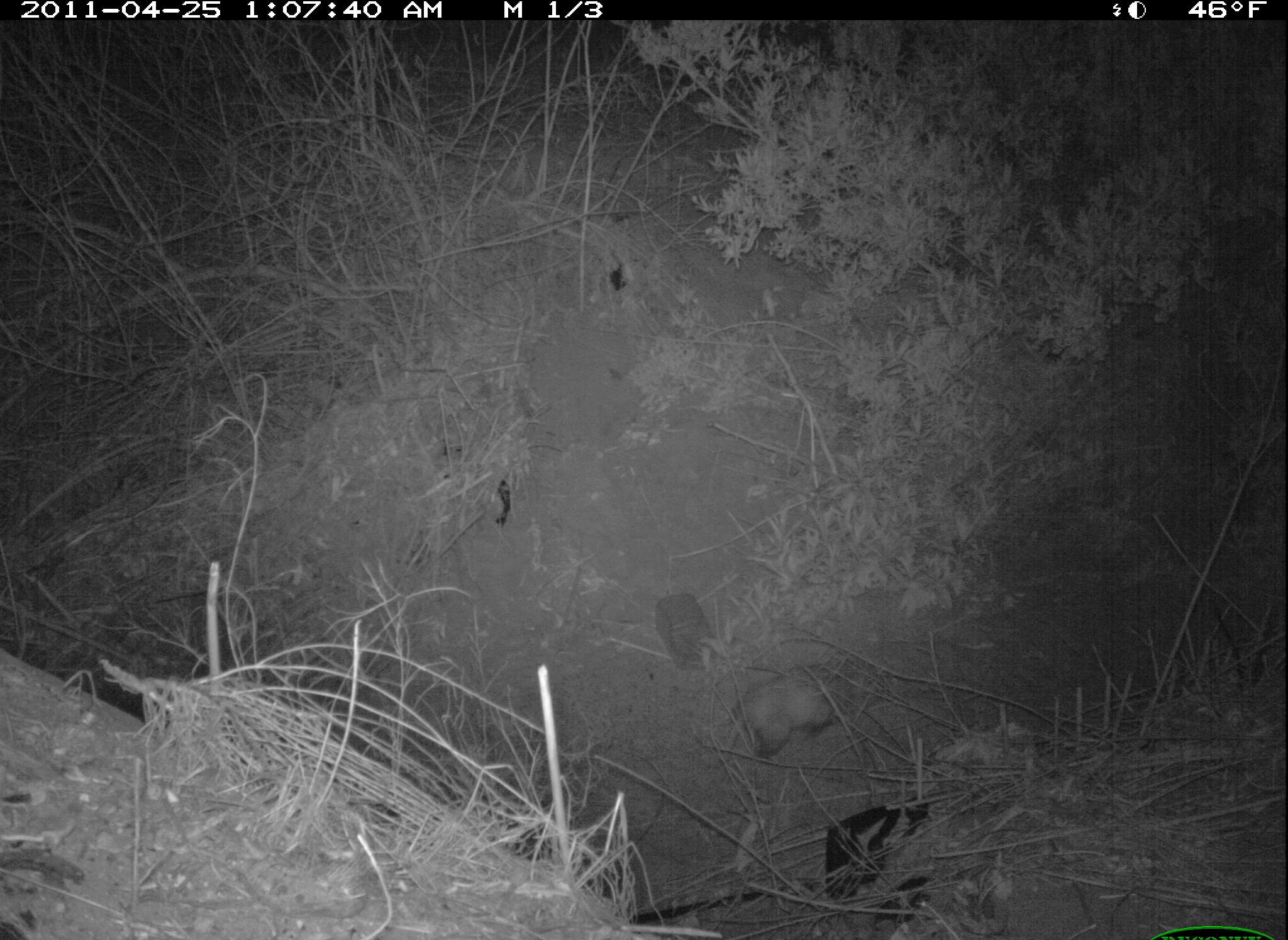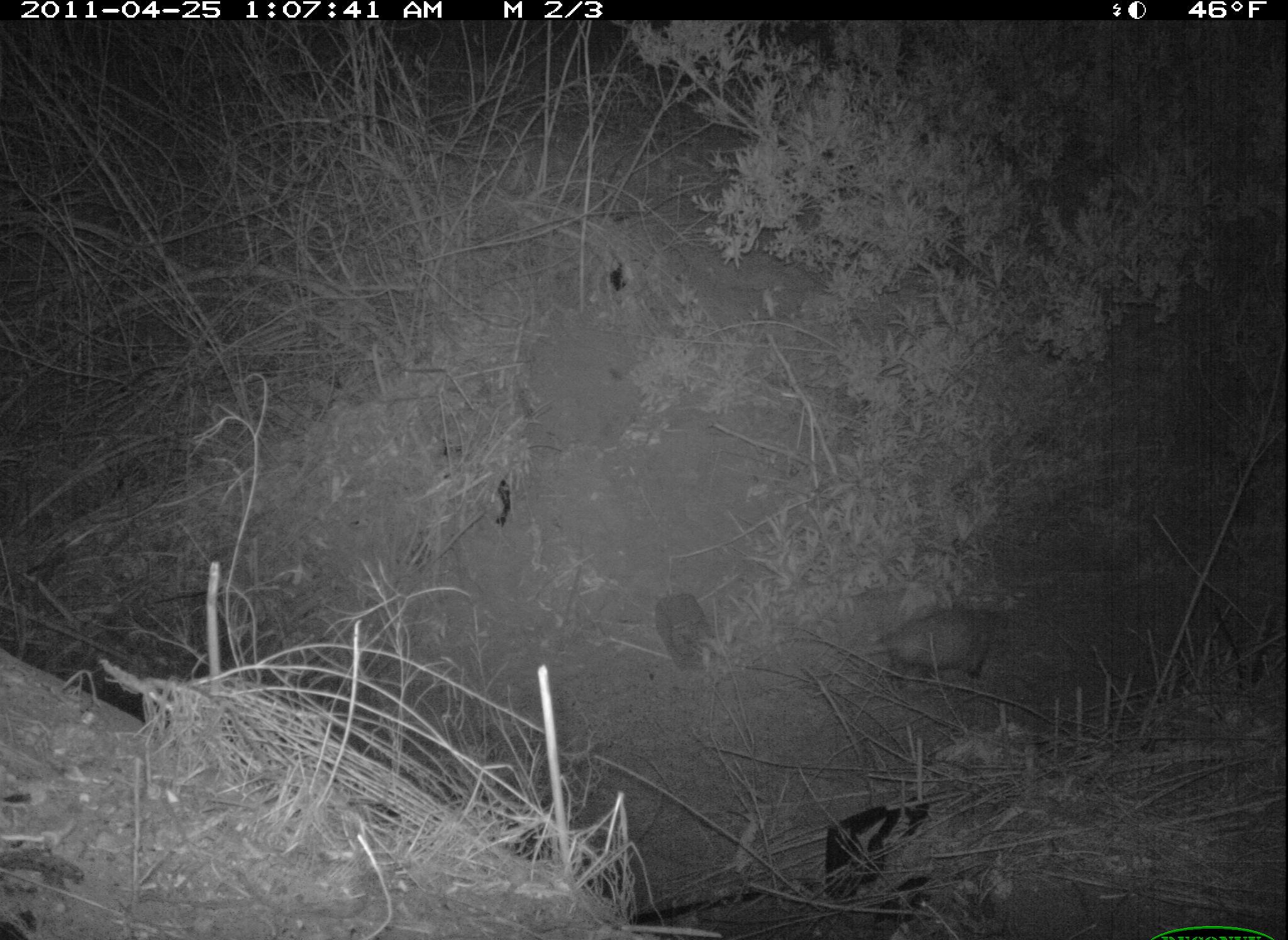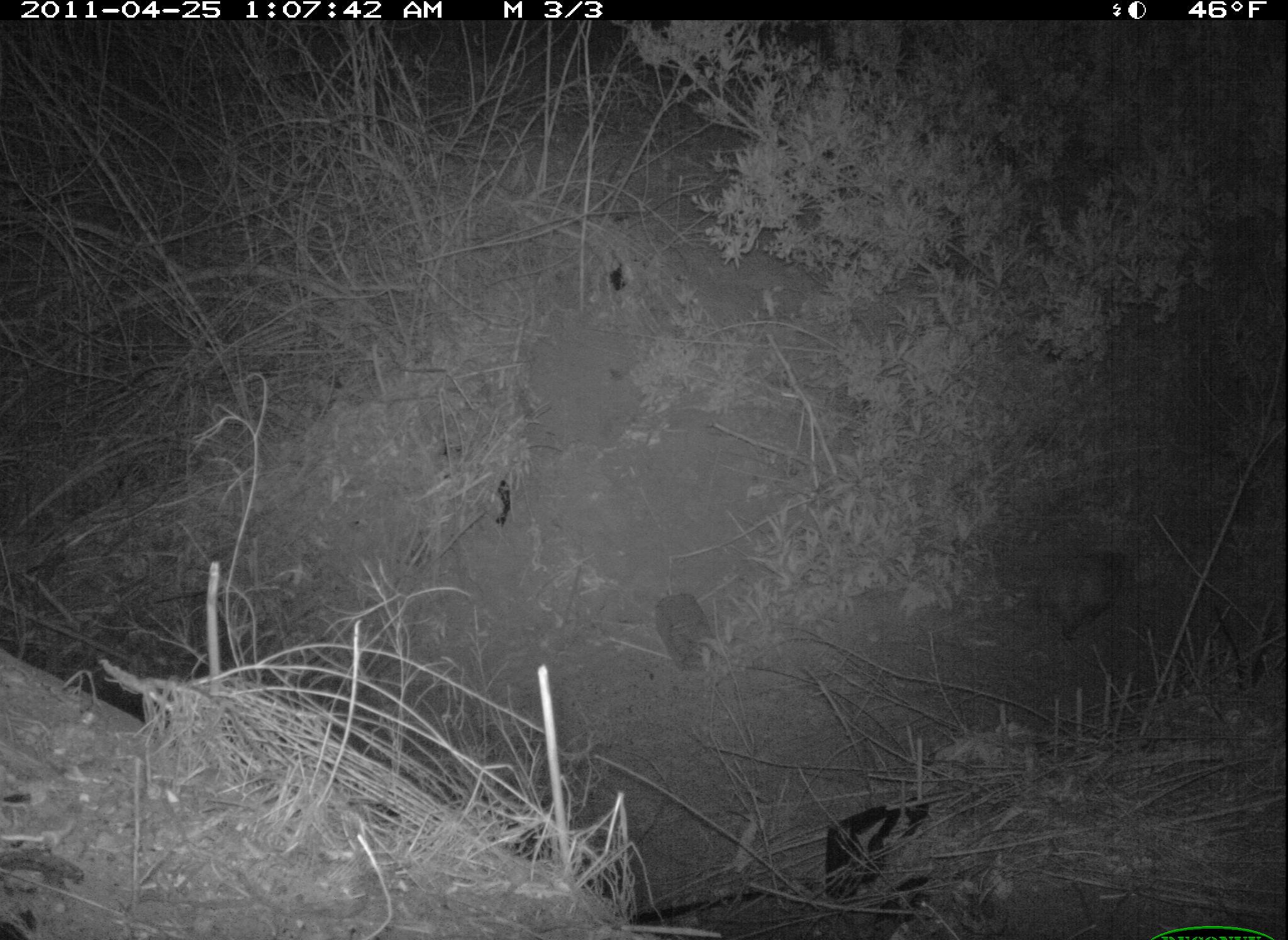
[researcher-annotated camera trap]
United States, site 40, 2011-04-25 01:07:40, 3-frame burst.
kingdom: Animalia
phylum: Chordata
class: Mammalia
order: Didelphimorphia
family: Didelphidae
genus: Didelphis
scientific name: Didelphis virginiana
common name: virginia opossum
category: opossum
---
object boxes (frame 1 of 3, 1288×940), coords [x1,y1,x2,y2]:
opossum: [718,648,903,780]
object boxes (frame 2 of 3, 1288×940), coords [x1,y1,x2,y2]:
opossum: [850,581,1030,694]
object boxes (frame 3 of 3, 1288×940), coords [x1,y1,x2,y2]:
opossum: [1009,538,1141,649]